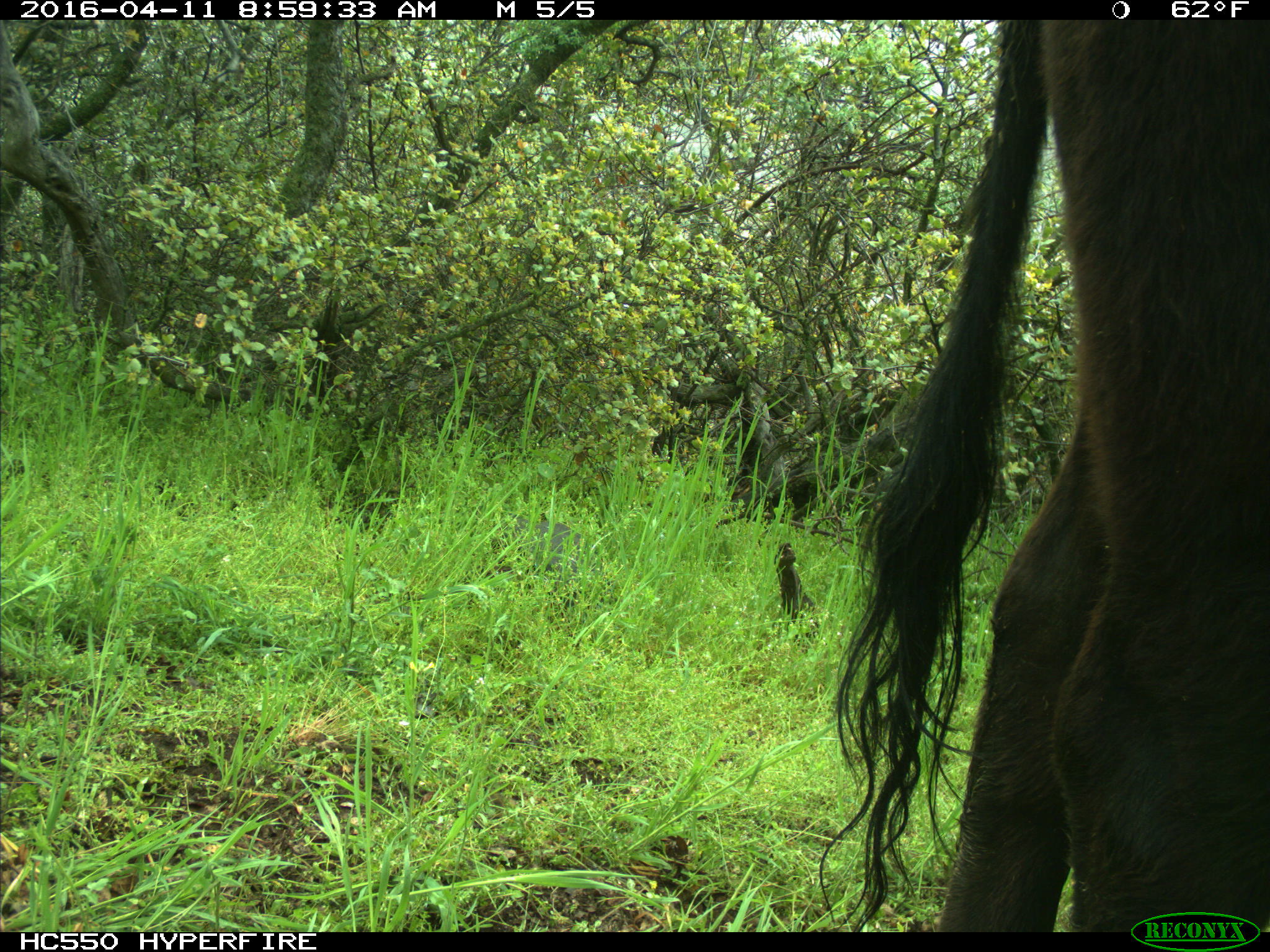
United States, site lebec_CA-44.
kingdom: Animalia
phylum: Chordata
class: Mammalia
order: Artiodactyla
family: Bovidae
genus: Bos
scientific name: Bos taurus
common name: domestic cow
Bos taurus (domestic cow).